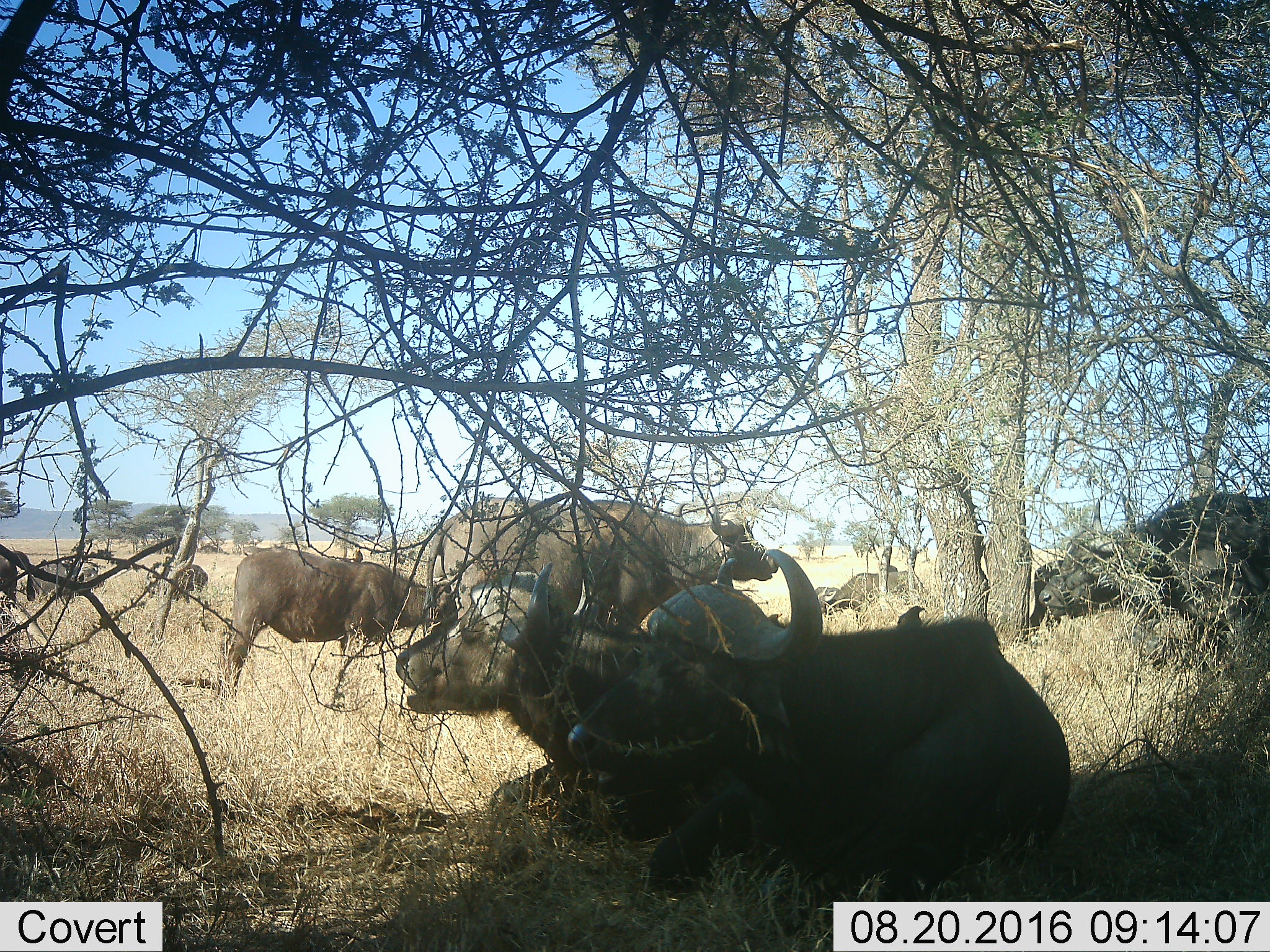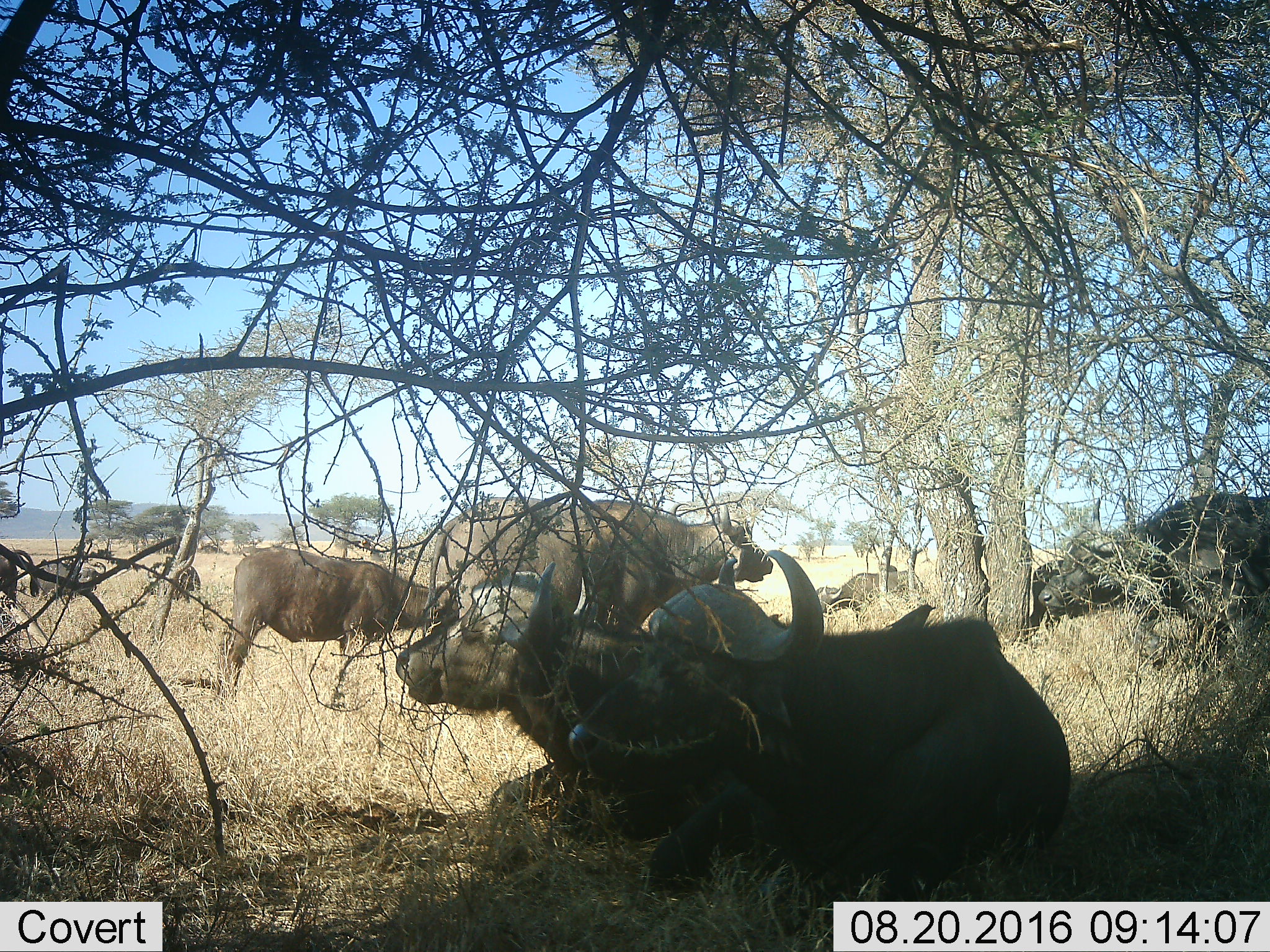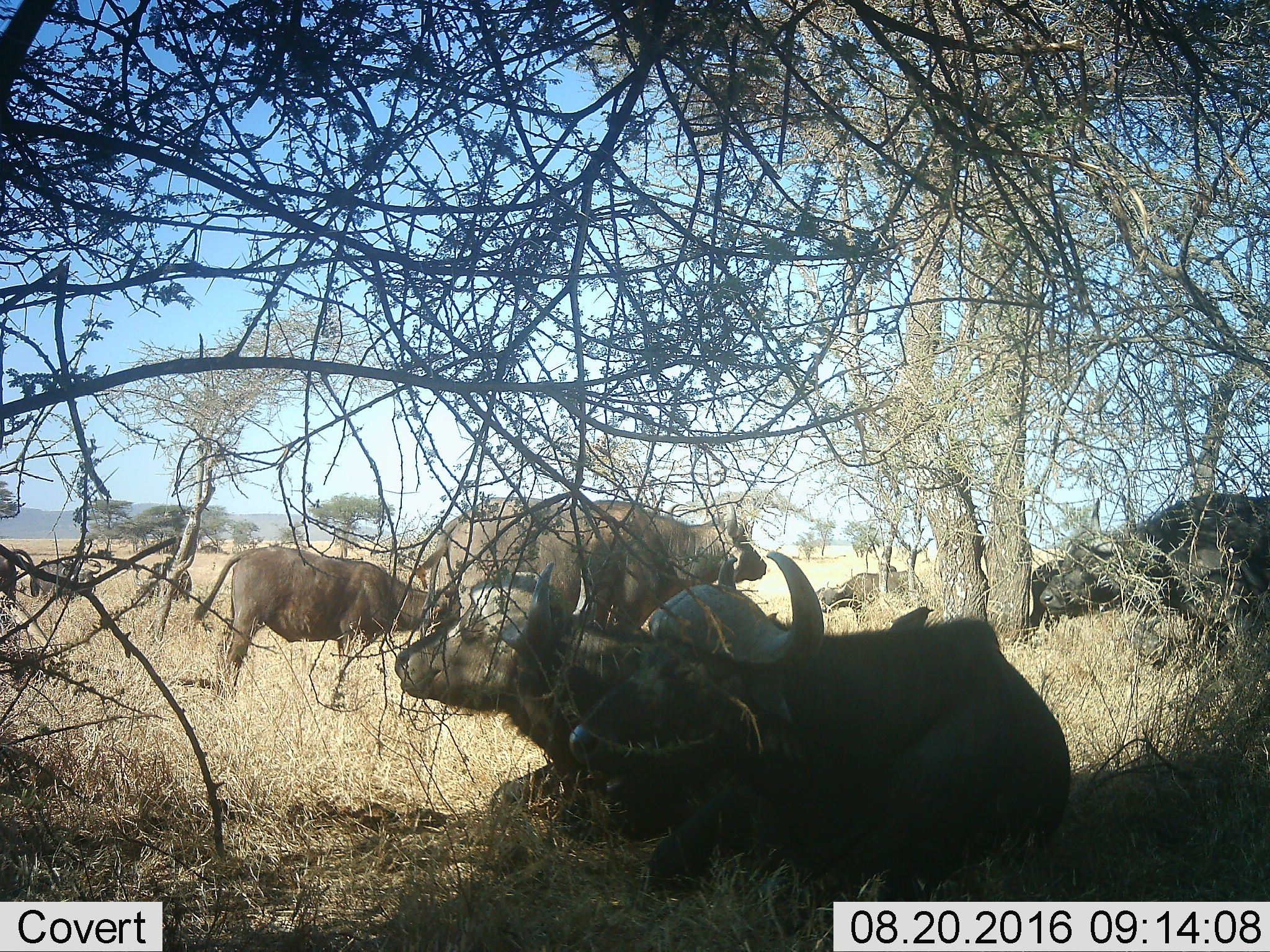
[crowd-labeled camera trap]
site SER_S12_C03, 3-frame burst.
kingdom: Animalia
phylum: Chordata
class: Mammalia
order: Artiodactyla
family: Bovidae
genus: Syncerus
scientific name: Syncerus caffer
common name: african buffalo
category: buffalo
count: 11-50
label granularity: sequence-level